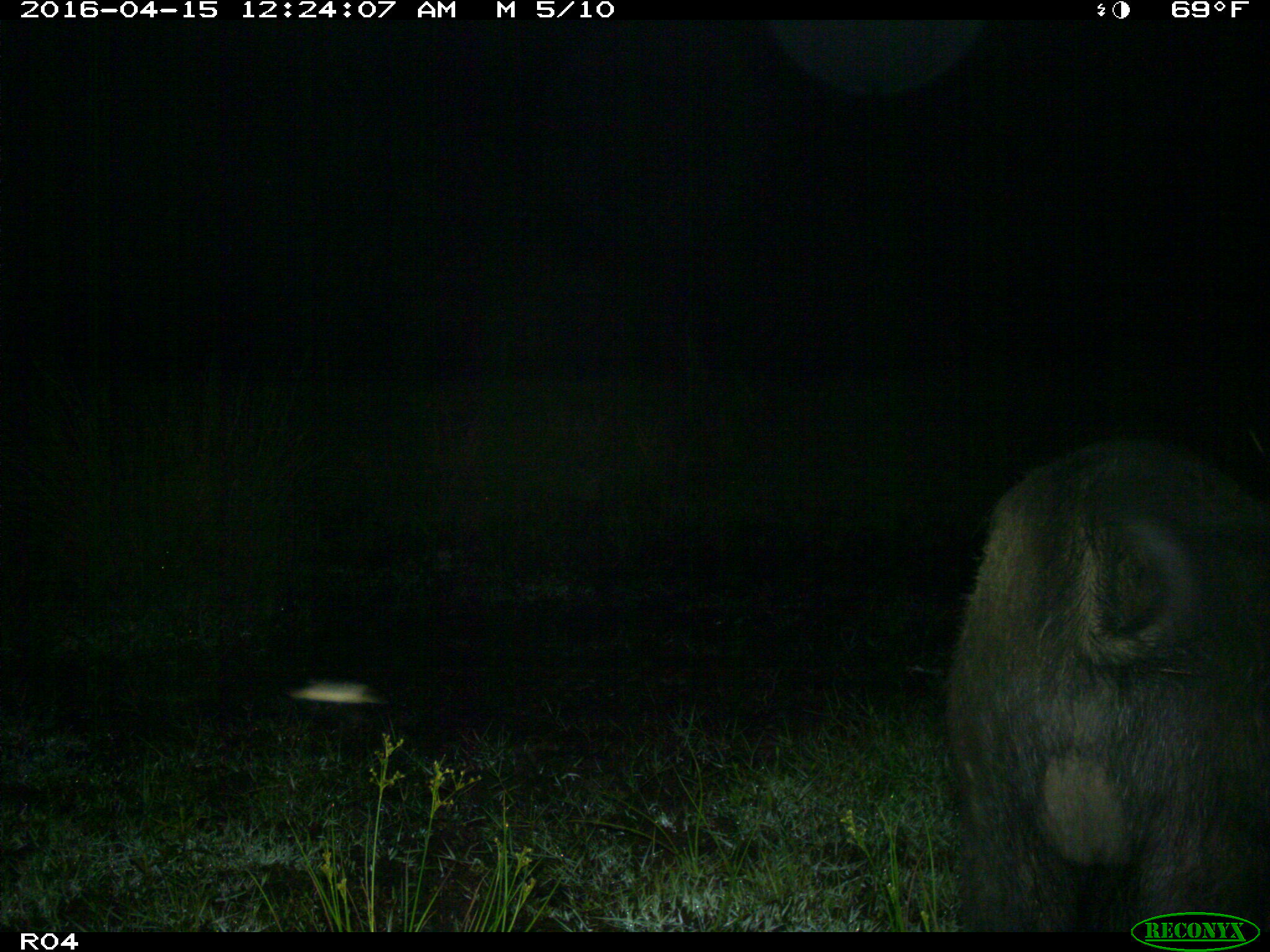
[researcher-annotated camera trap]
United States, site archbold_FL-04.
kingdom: Animalia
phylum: Chordata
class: Mammalia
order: Artiodactyla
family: Suidae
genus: Sus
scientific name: Sus scrofa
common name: wild boar